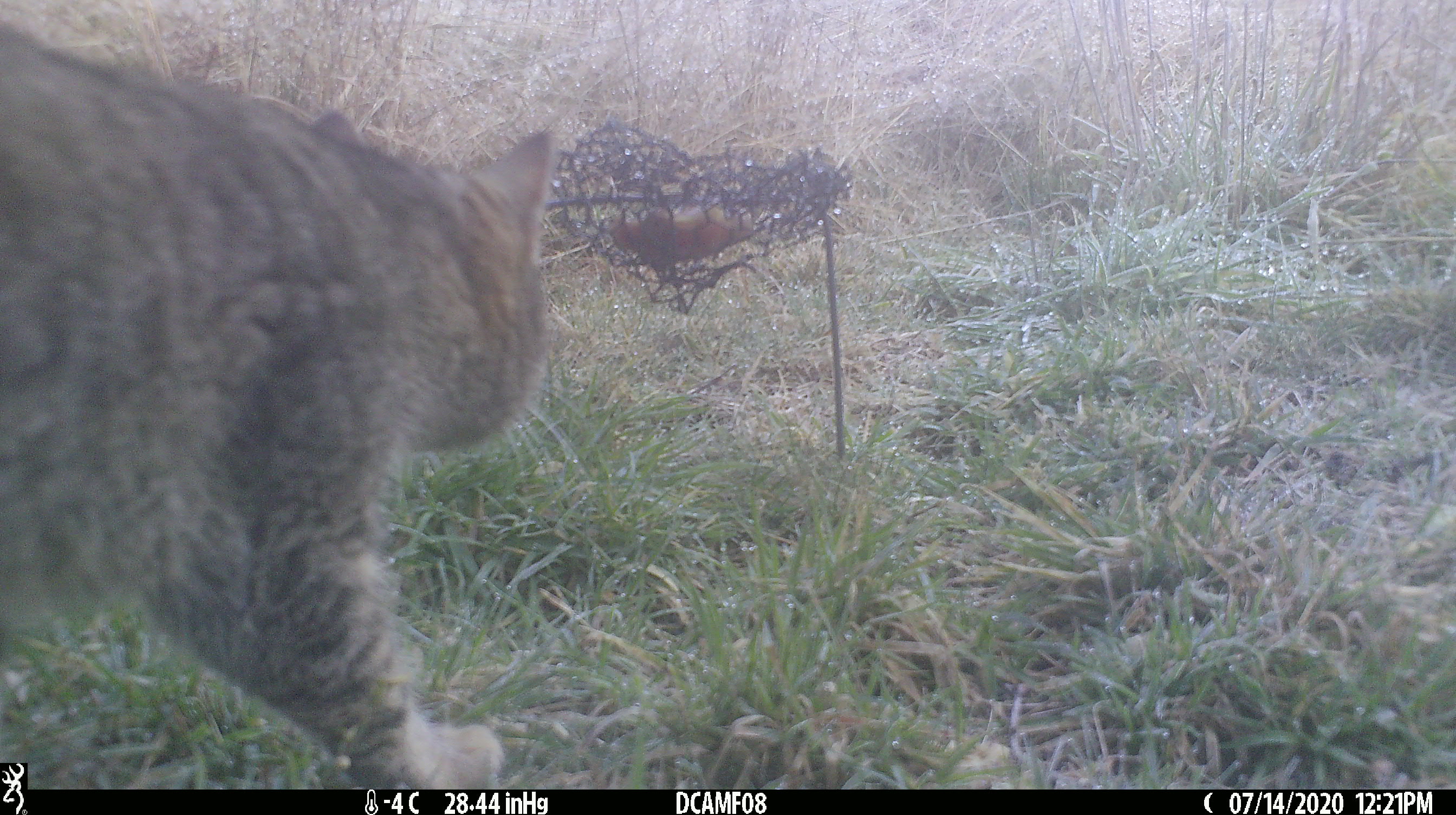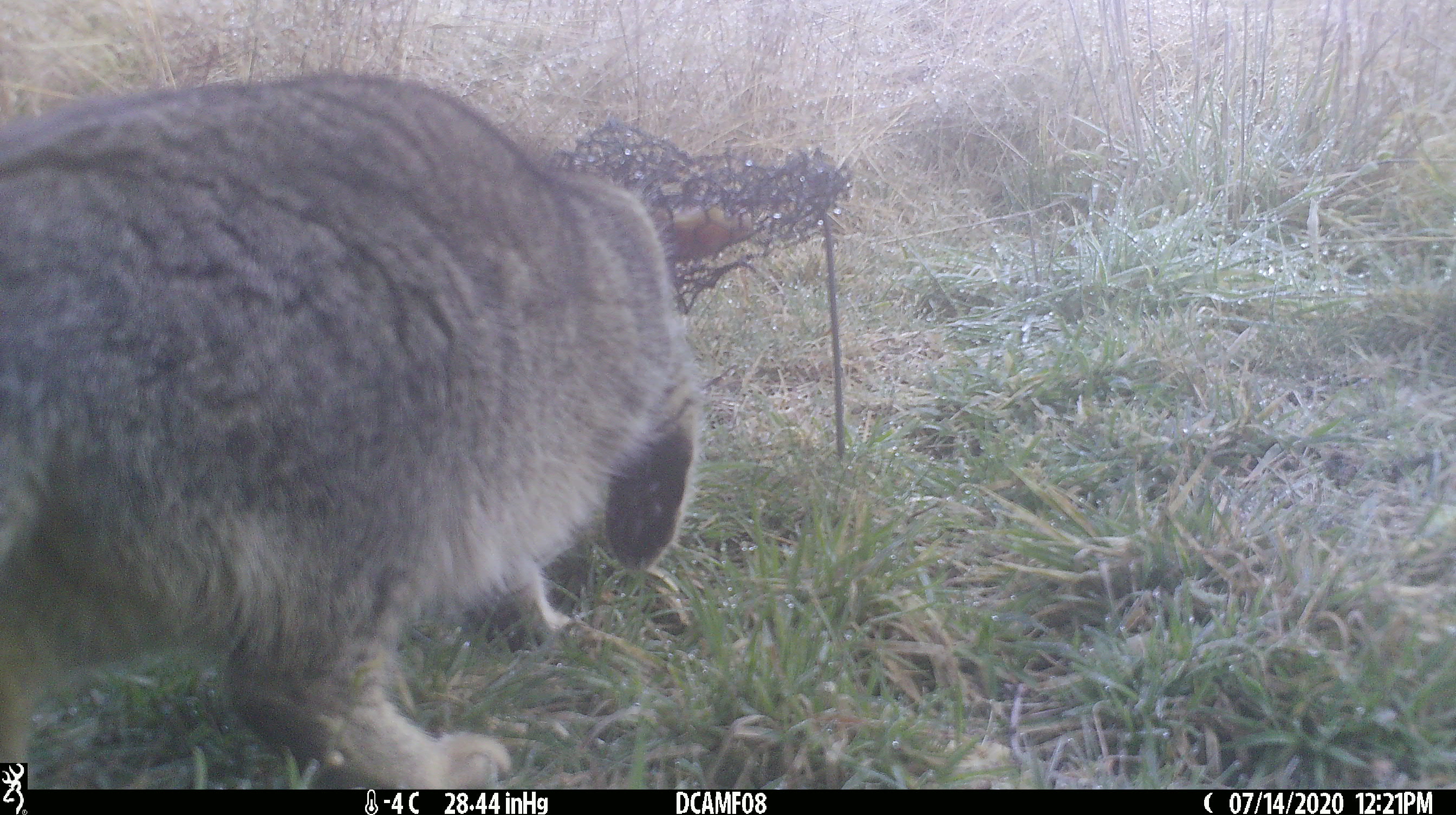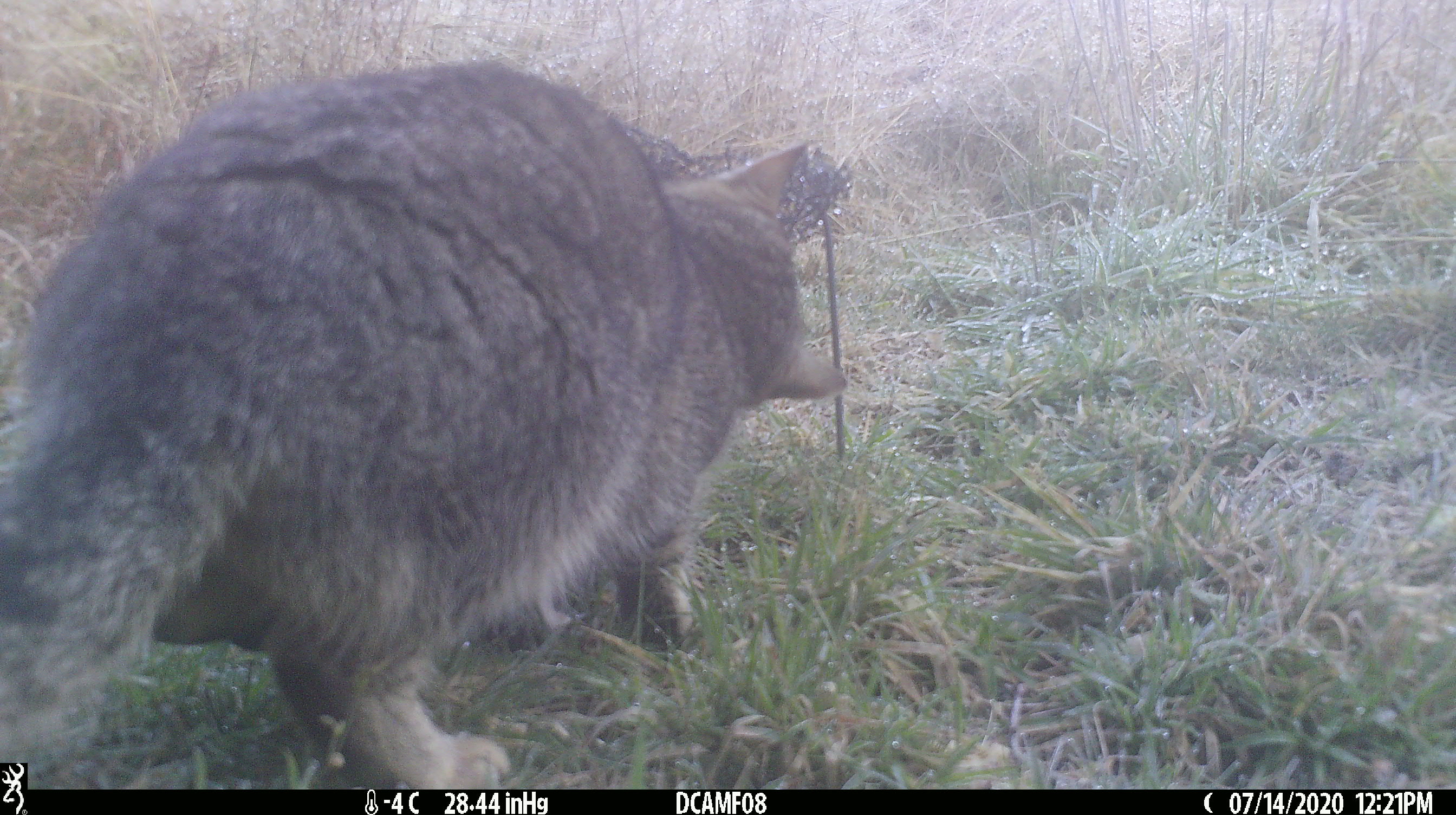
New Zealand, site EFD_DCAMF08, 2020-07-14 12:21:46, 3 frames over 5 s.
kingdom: Animalia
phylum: Chordata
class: Mammalia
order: Carnivora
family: Felidae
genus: Felis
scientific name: Felis catus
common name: domestic cat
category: cat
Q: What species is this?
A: Cat (domestic cat) (Felis catus).